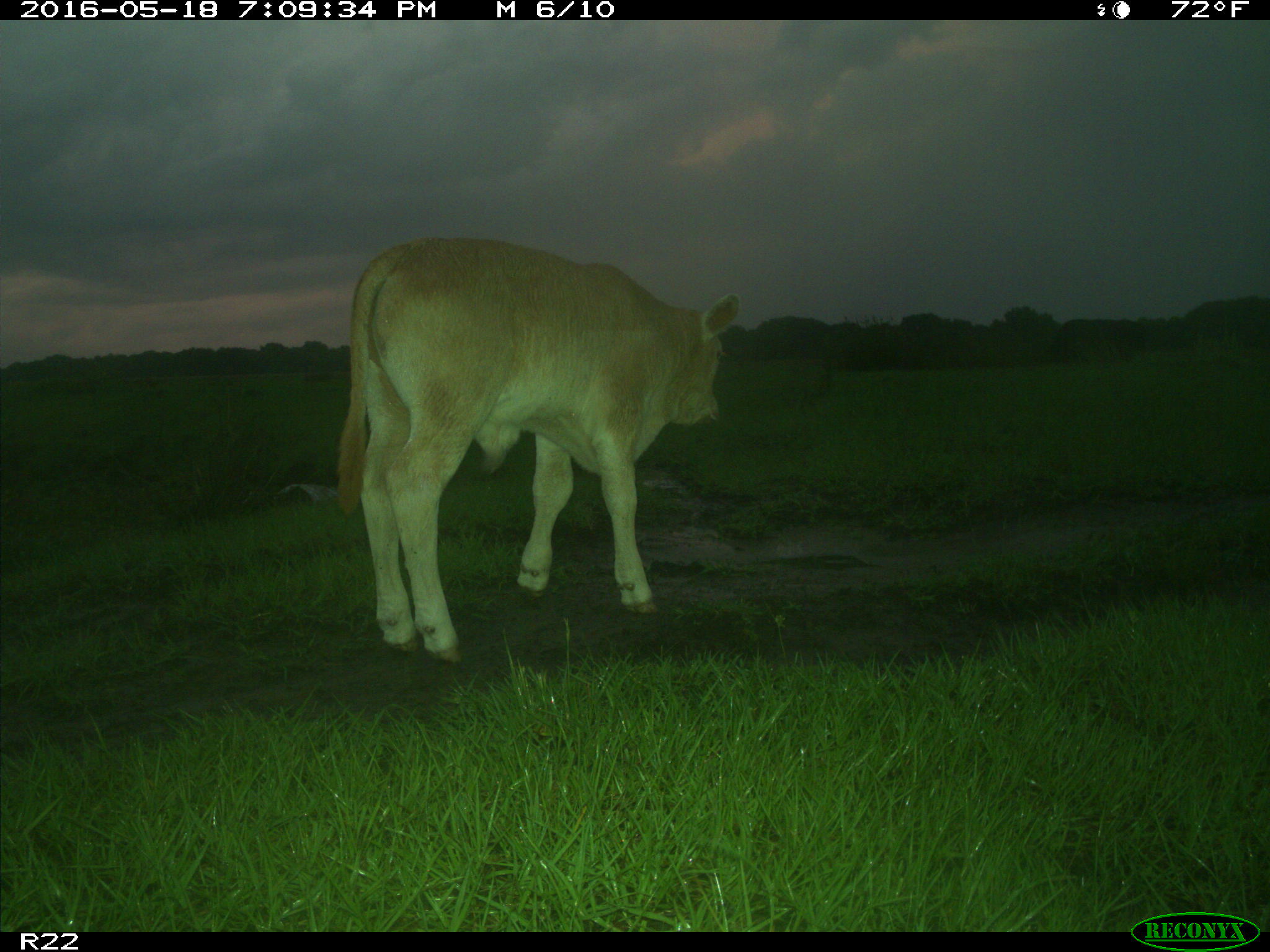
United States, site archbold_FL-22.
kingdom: Animalia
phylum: Chordata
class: Mammalia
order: Artiodactyla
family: Bovidae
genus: Bos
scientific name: Bos taurus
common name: domestic cow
Bos taurus (domestic cow).